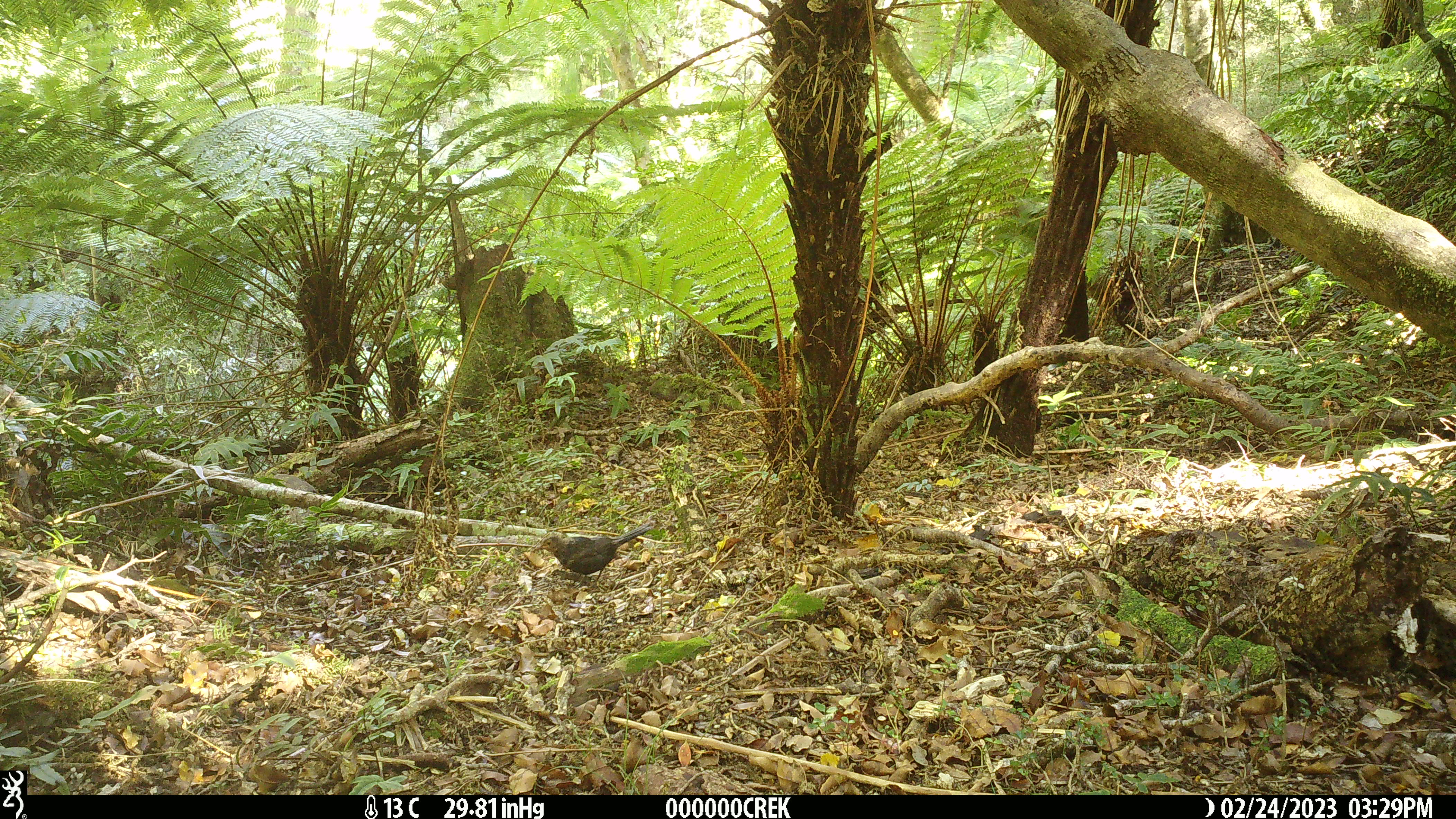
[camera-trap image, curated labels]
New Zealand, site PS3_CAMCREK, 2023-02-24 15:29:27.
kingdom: Animalia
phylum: Chordata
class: Aves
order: Passeriformes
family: Turdidae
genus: Turdus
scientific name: Turdus merula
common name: eurasian blackbird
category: blackbird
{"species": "blackbird (eurasian blackbird) (Turdus merula)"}